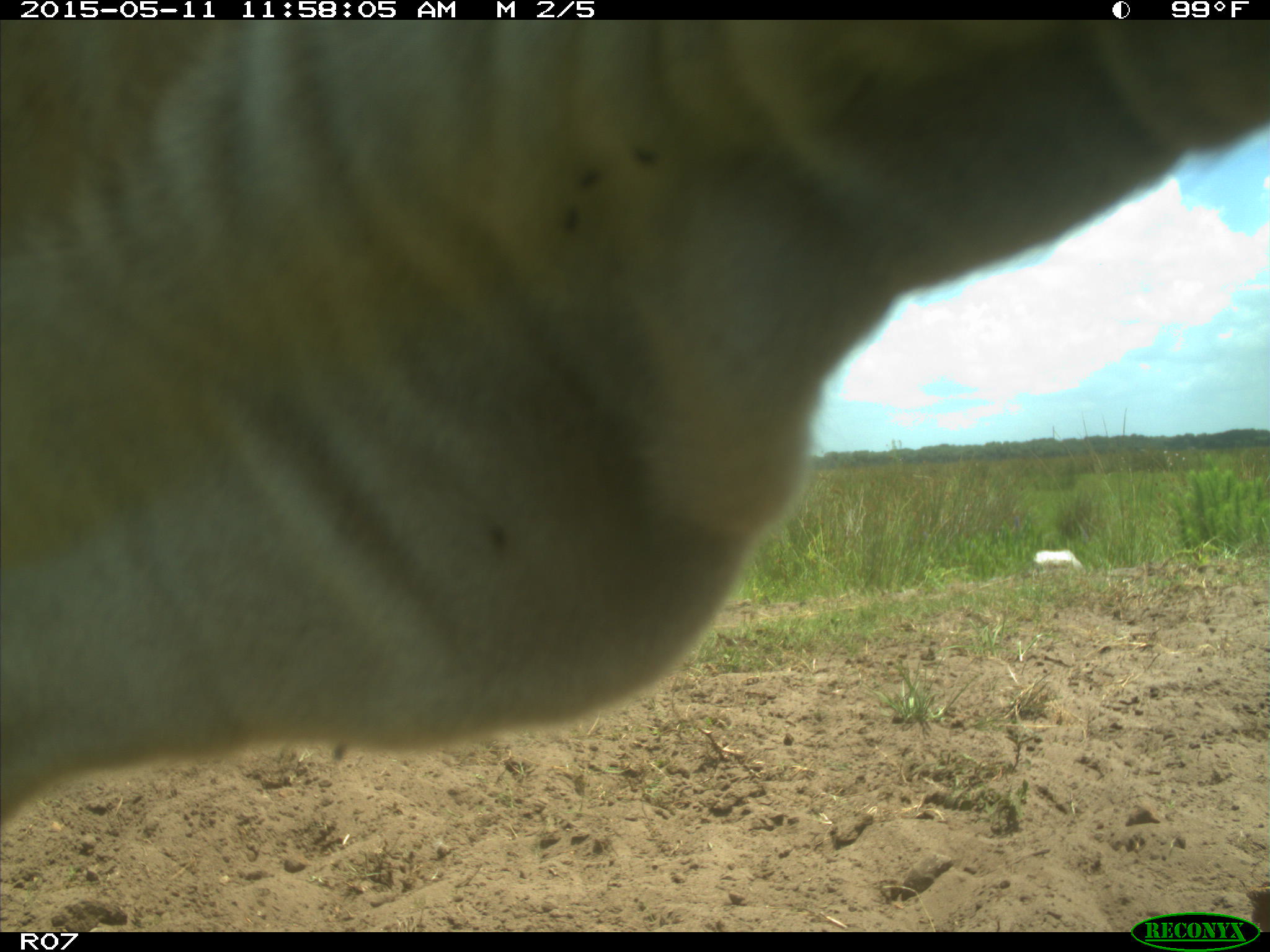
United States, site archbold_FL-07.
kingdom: Animalia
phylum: Chordata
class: Mammalia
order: Artiodactyla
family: Bovidae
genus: Bos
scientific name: Bos taurus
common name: domestic cow